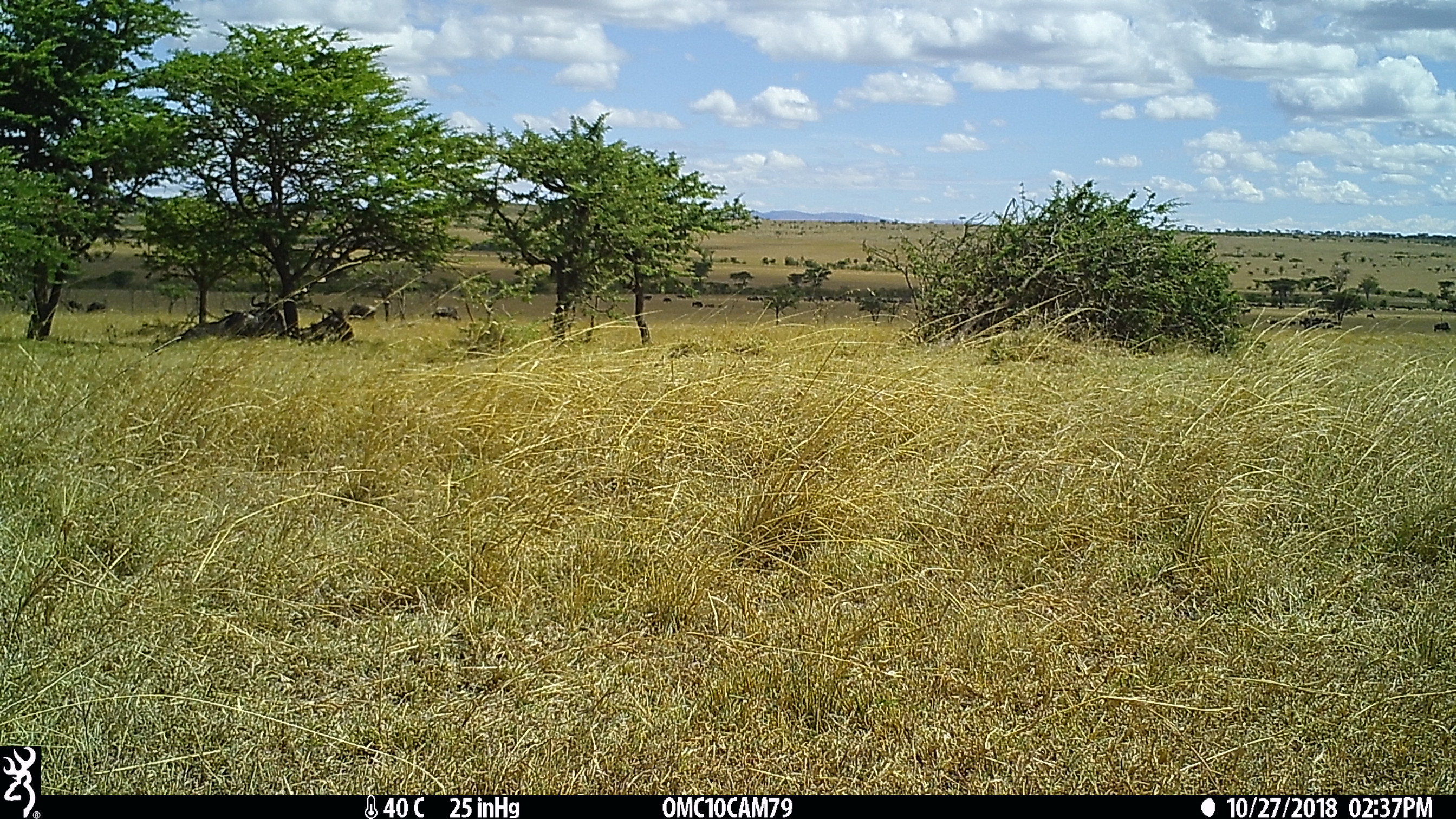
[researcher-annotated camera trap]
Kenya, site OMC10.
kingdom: Animalia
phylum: Chordata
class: Mammalia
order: Artiodactyla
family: Bovidae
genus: Connochaetes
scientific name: Connochaetes taurinus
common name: blue wildebeest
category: wildebeest